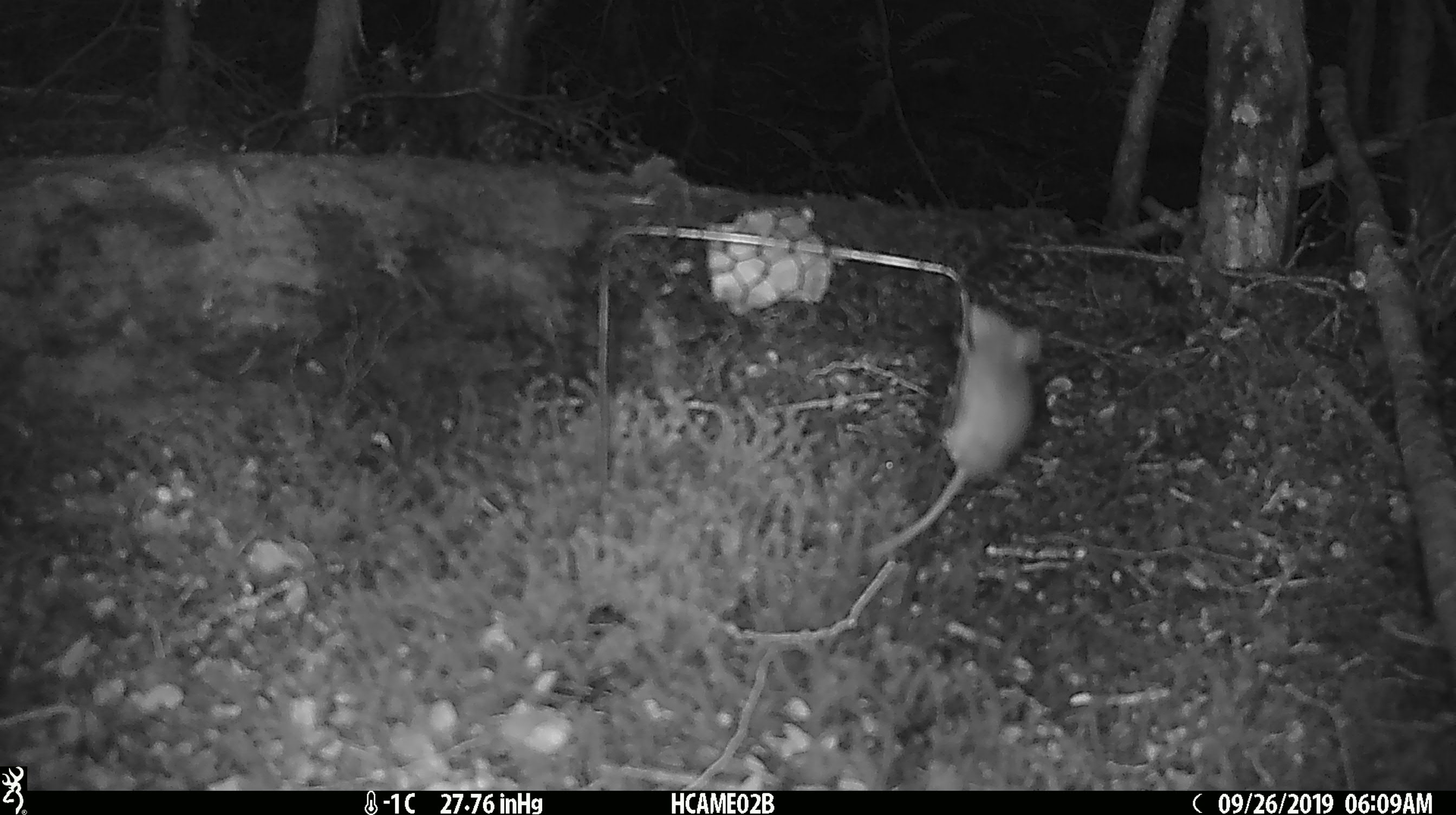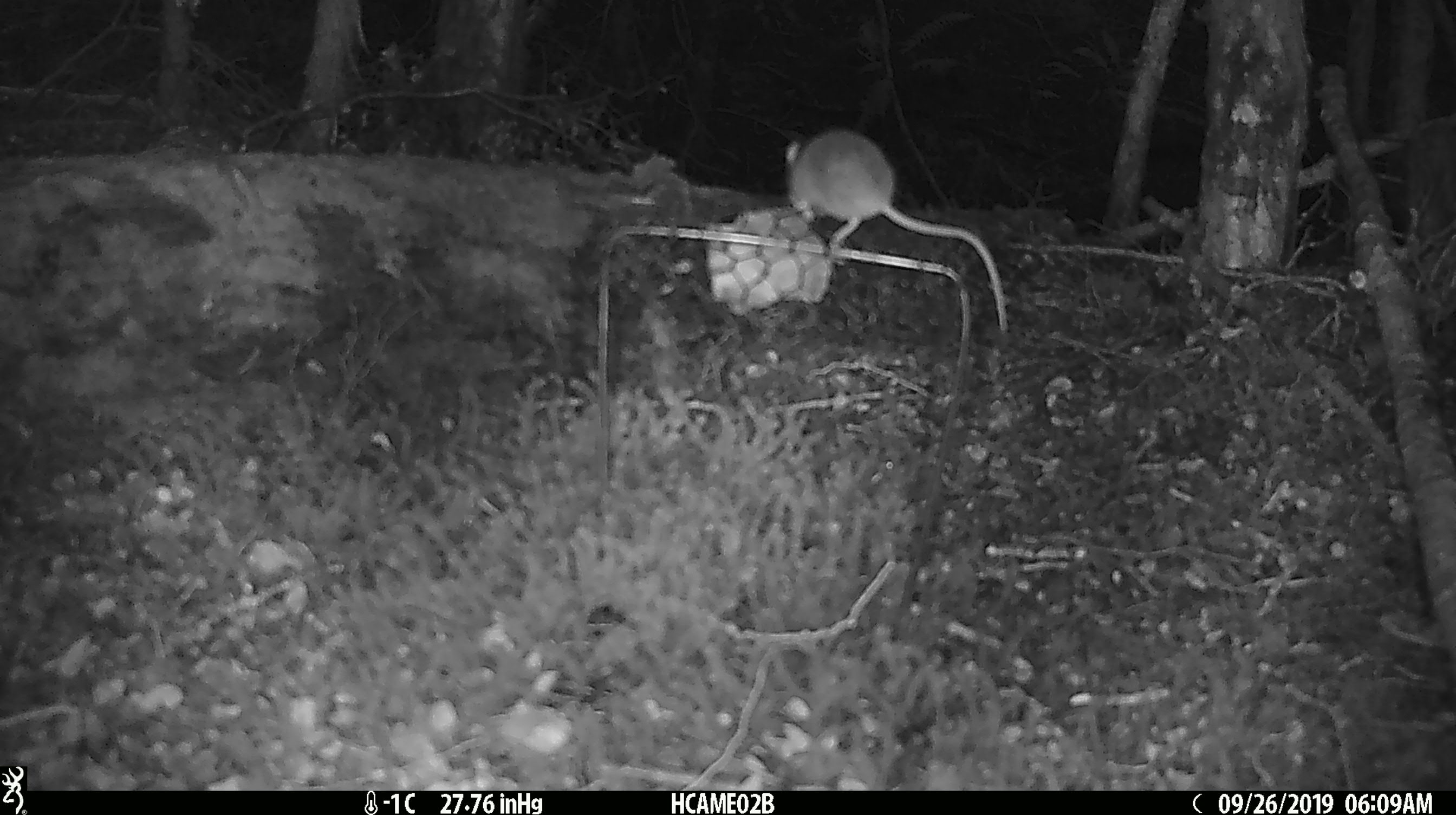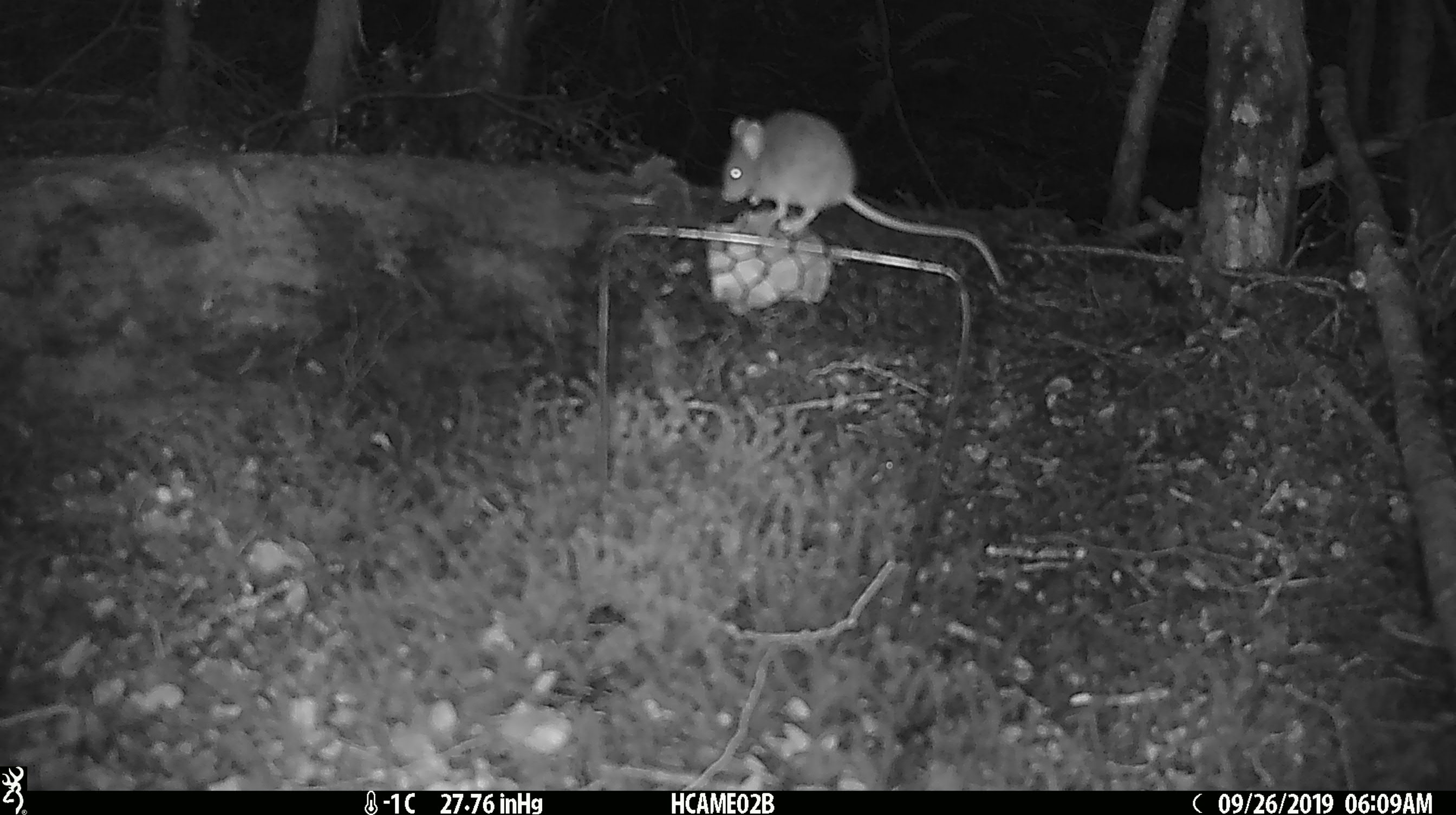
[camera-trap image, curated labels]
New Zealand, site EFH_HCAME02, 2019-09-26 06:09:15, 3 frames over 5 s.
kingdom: Animalia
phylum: Chordata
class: Mammalia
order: Rodentia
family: Muridae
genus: Mus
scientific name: Mus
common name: mouse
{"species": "mouse (Mus)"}